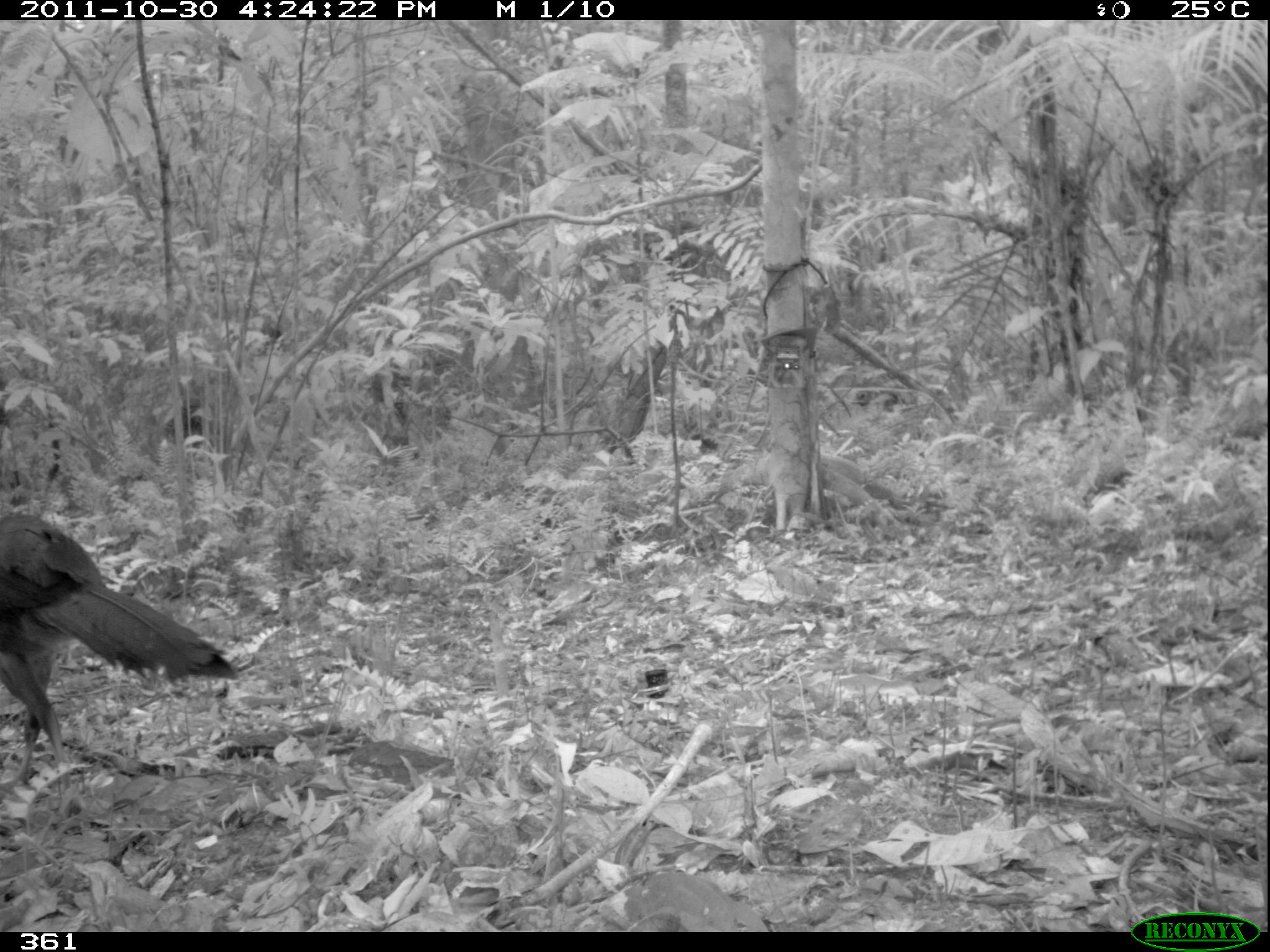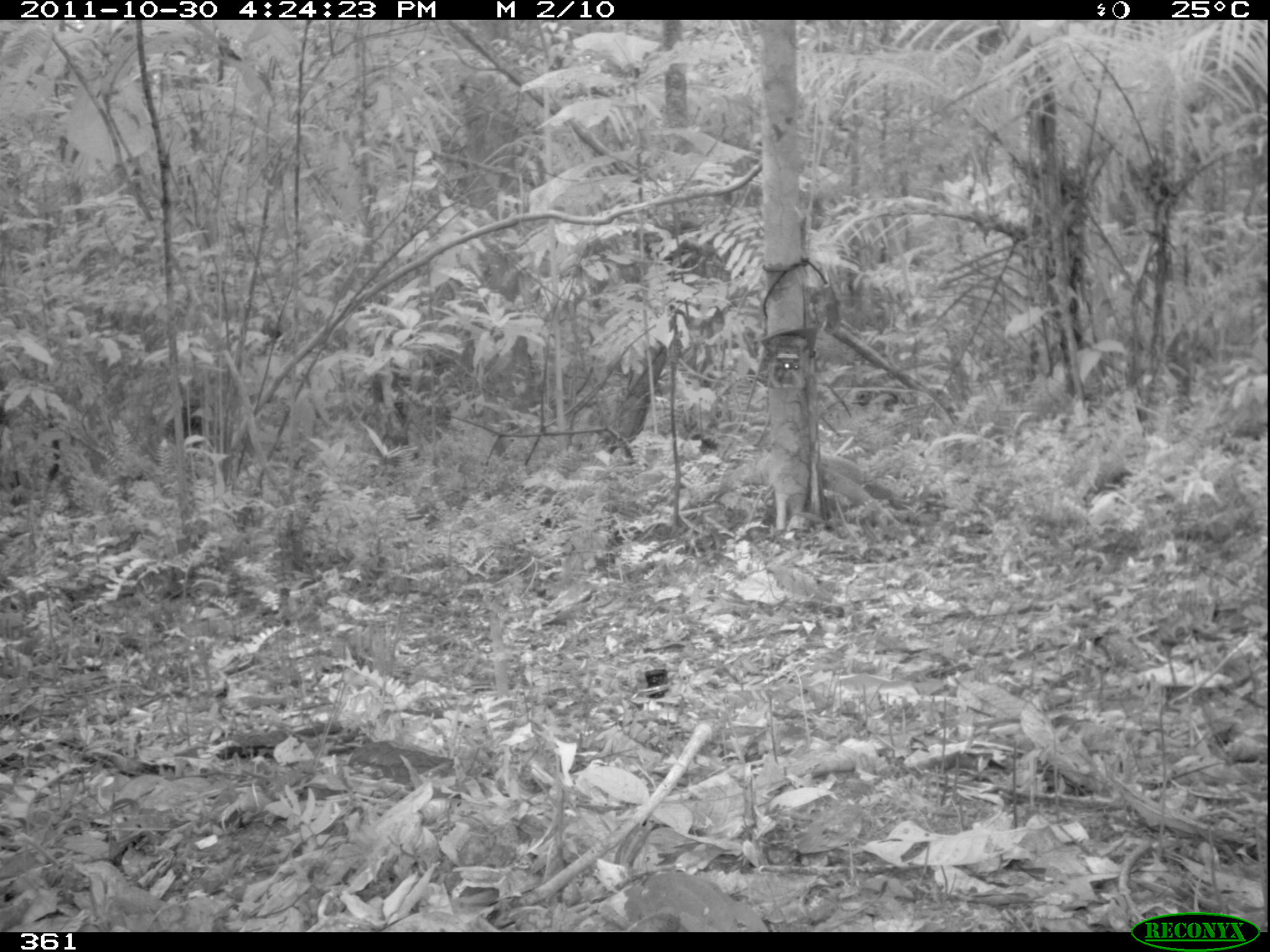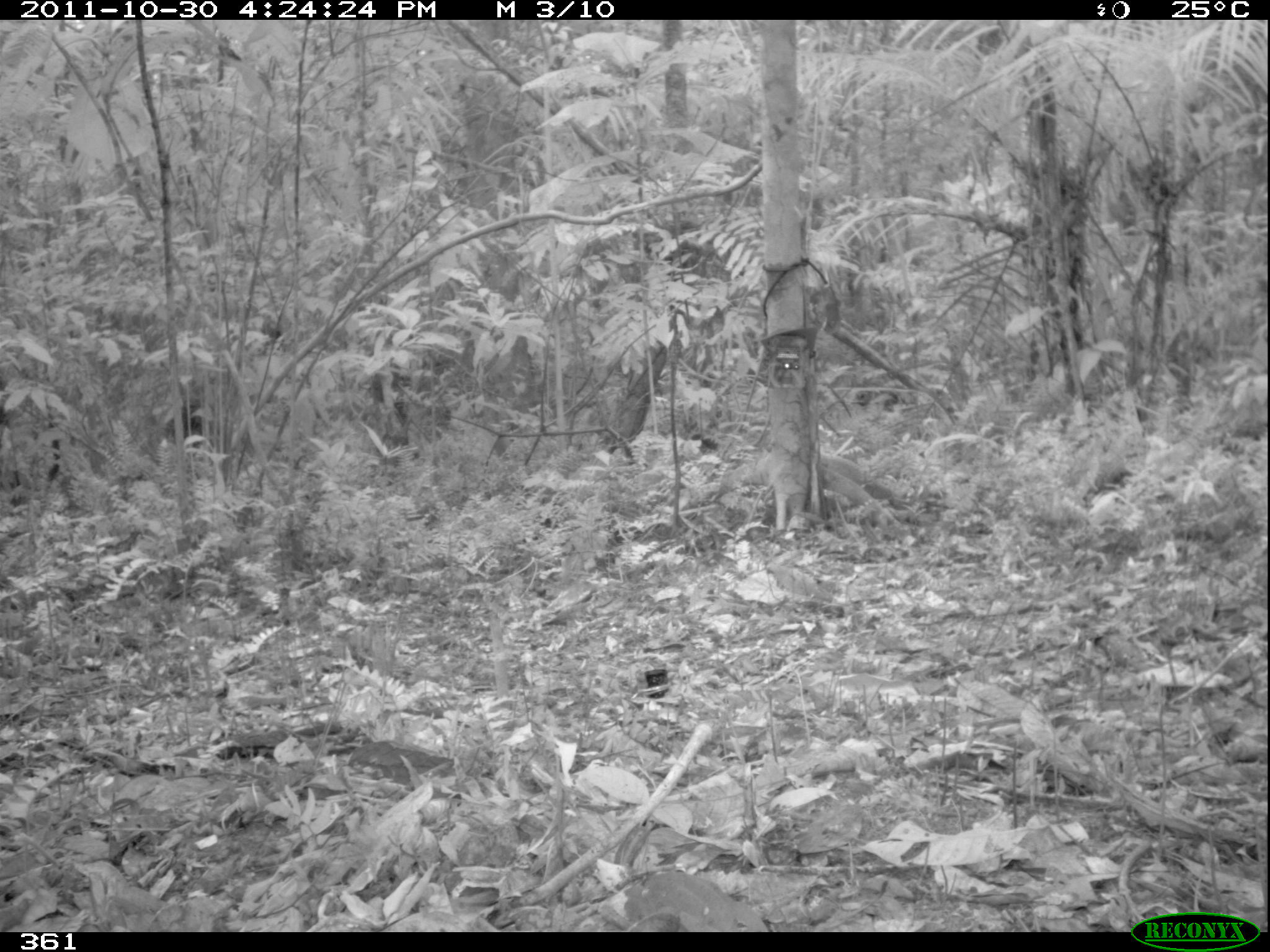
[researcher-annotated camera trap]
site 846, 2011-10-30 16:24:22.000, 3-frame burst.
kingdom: Animalia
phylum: Chordata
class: Aves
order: Galliformes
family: Cracidae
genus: Mitu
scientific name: Mitu tuberosum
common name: razor-billed curassow